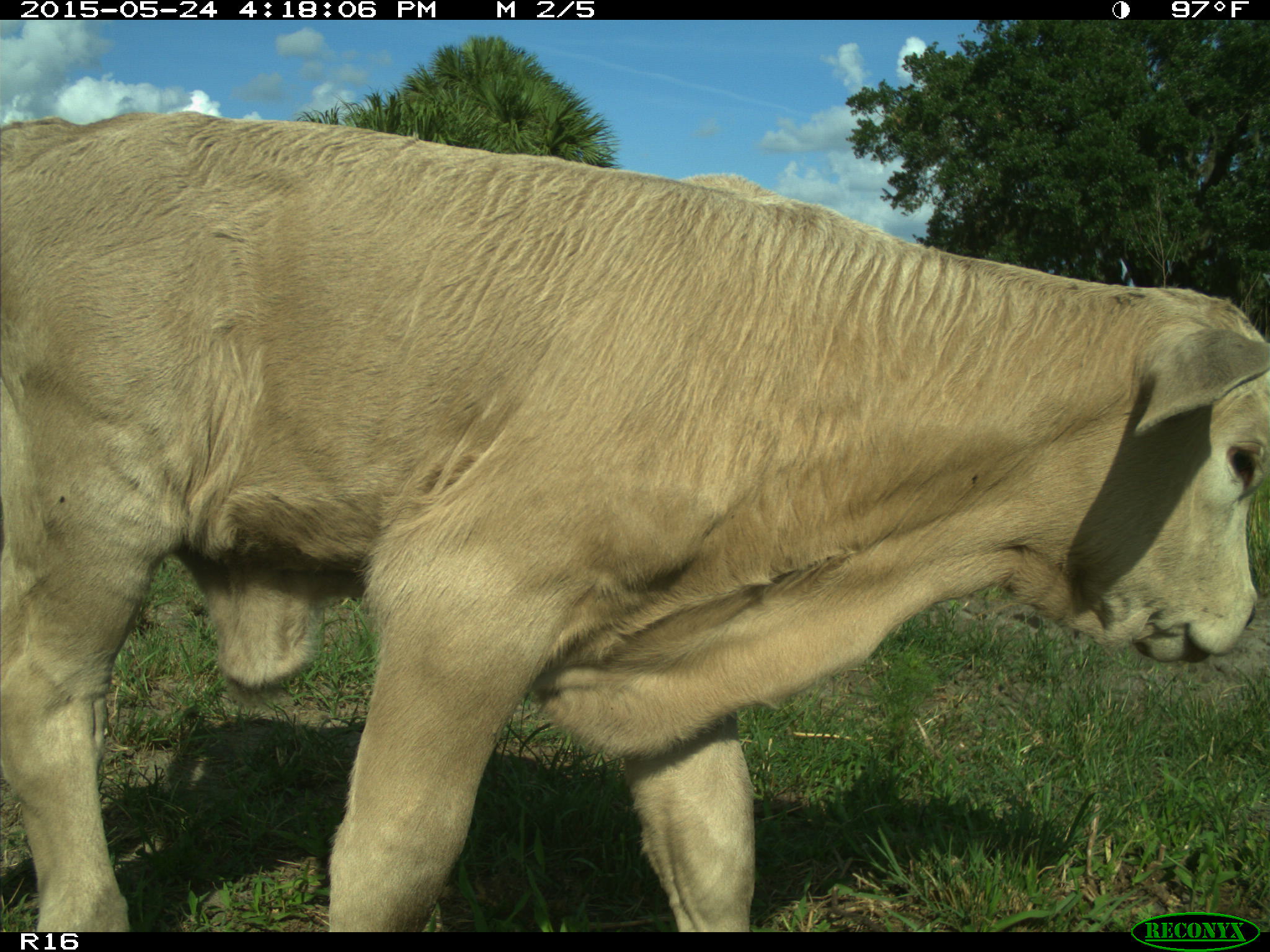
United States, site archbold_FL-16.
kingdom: Animalia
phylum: Chordata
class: Mammalia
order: Artiodactyla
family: Bovidae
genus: Bos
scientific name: Bos taurus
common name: domestic cow